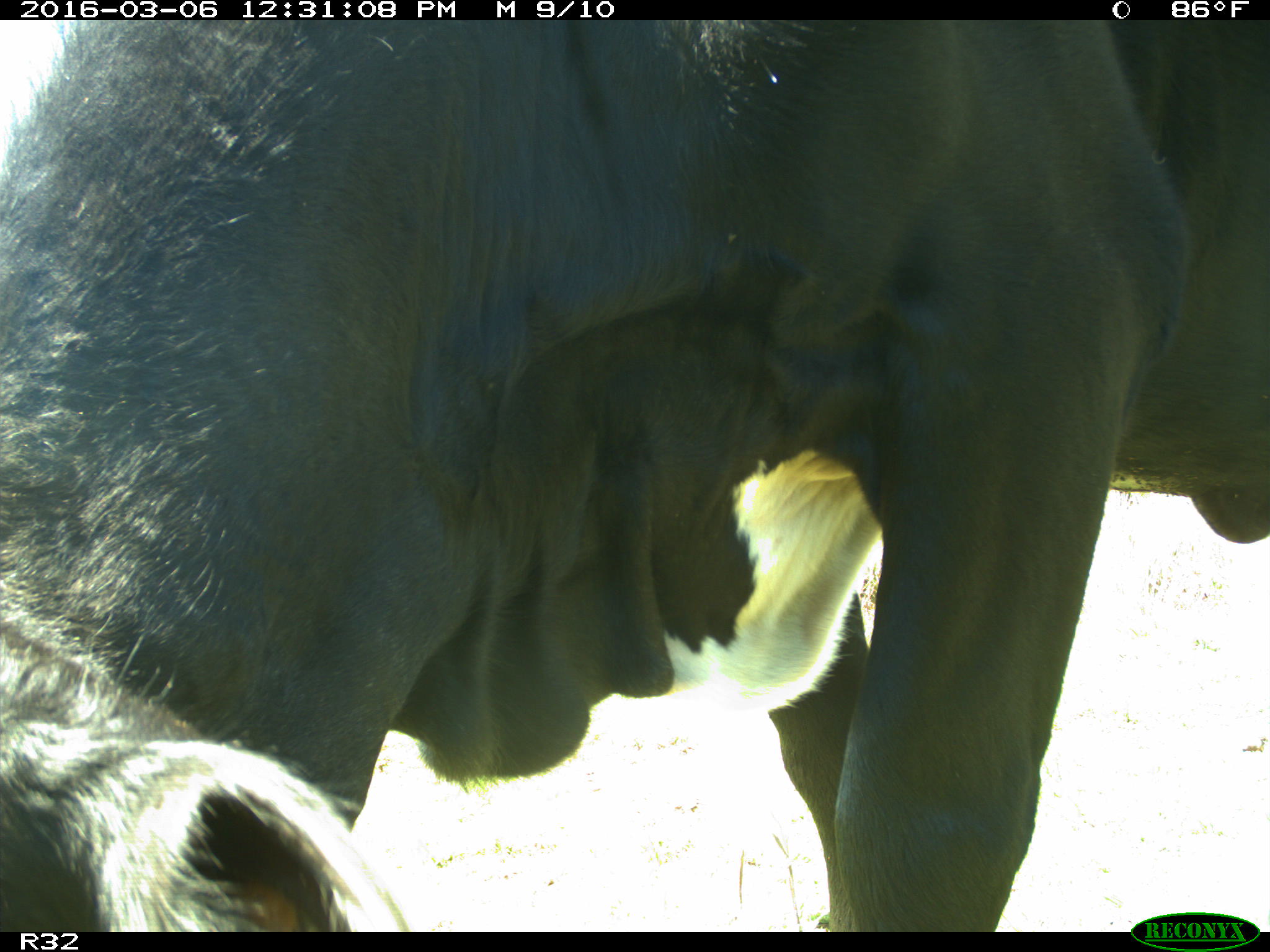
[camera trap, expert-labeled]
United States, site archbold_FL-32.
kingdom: Animalia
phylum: Chordata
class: Mammalia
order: Artiodactyla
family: Bovidae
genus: Bos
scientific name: Bos taurus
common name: domestic cow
Bos taurus (domestic cow).